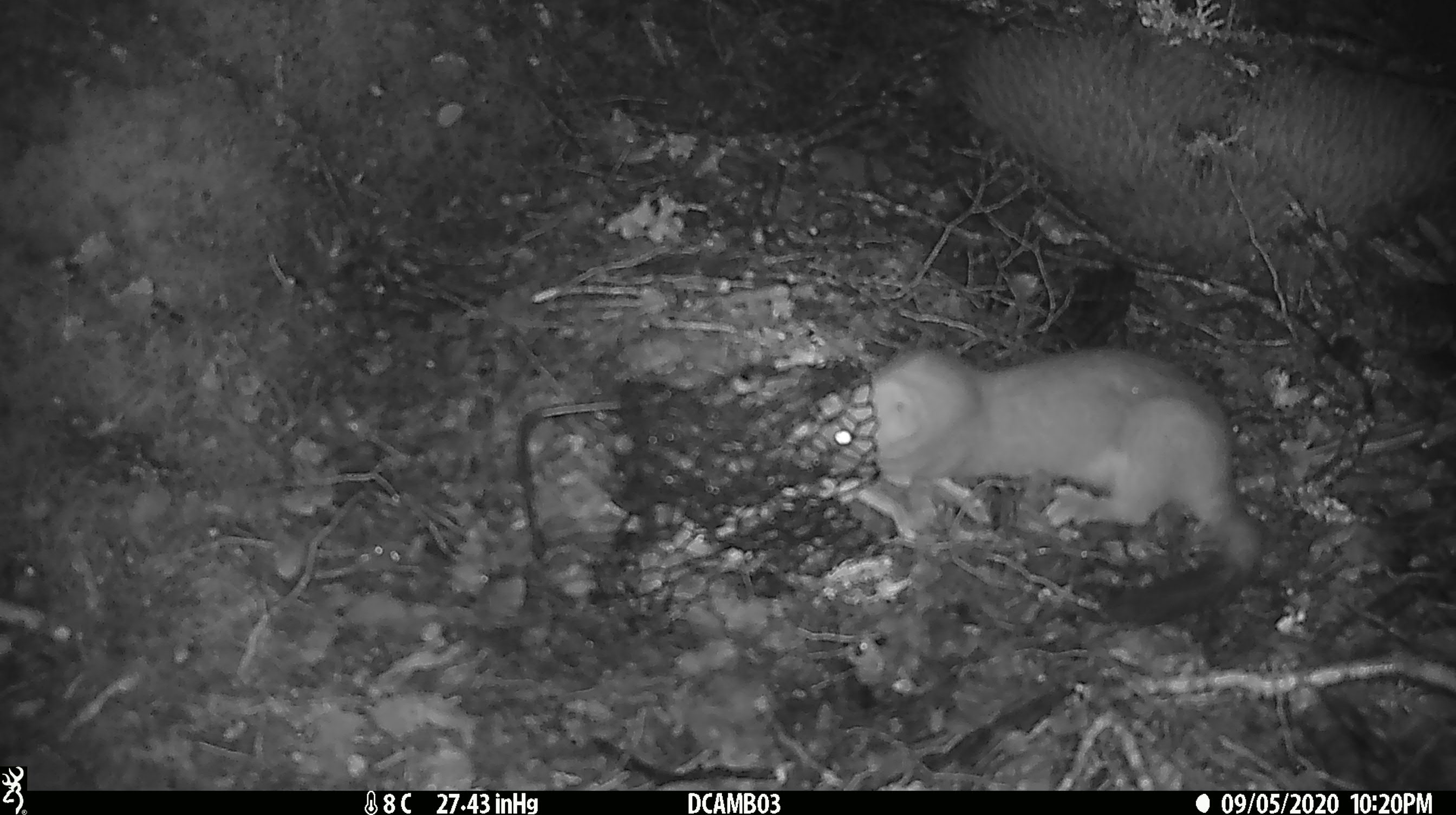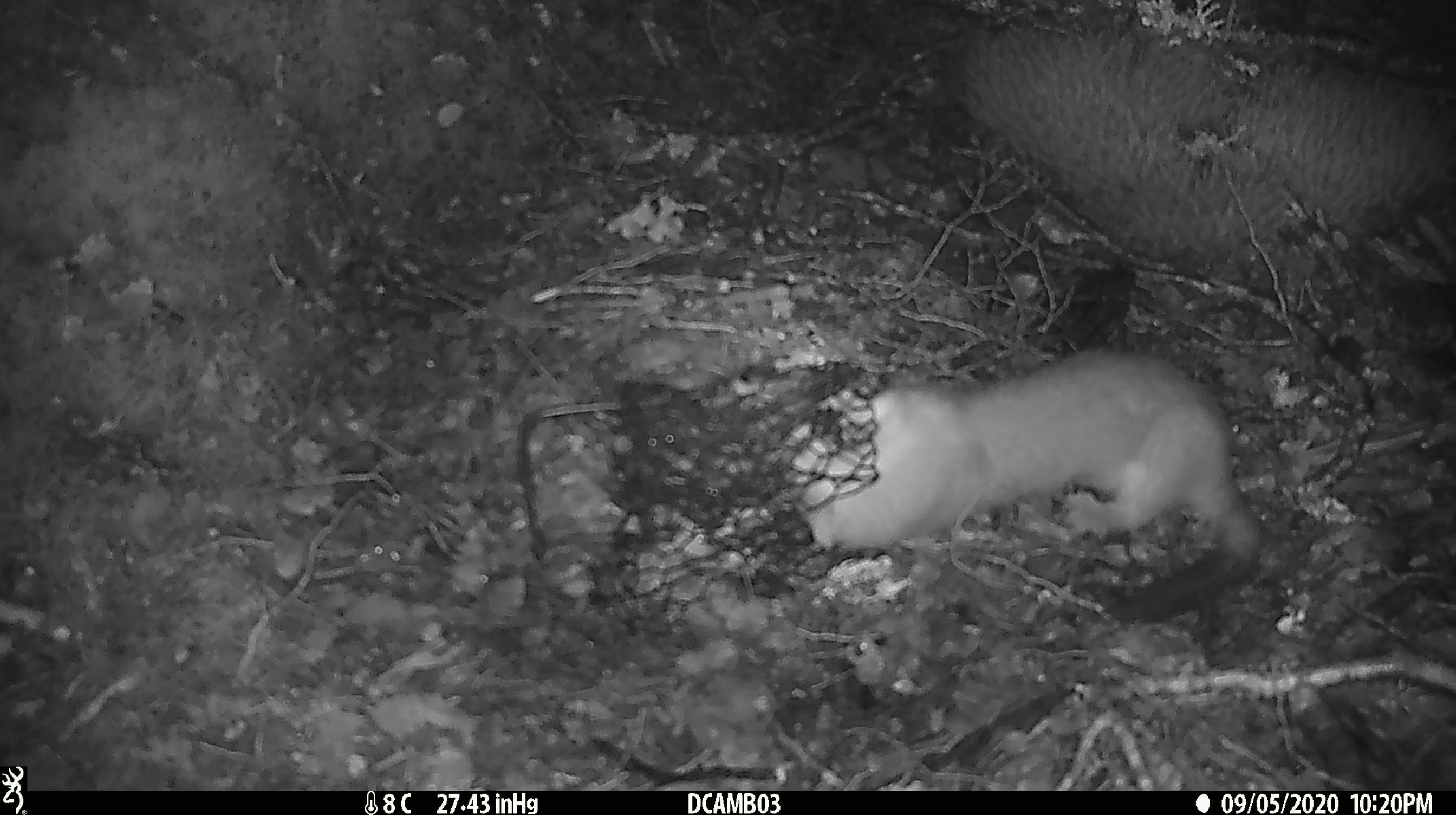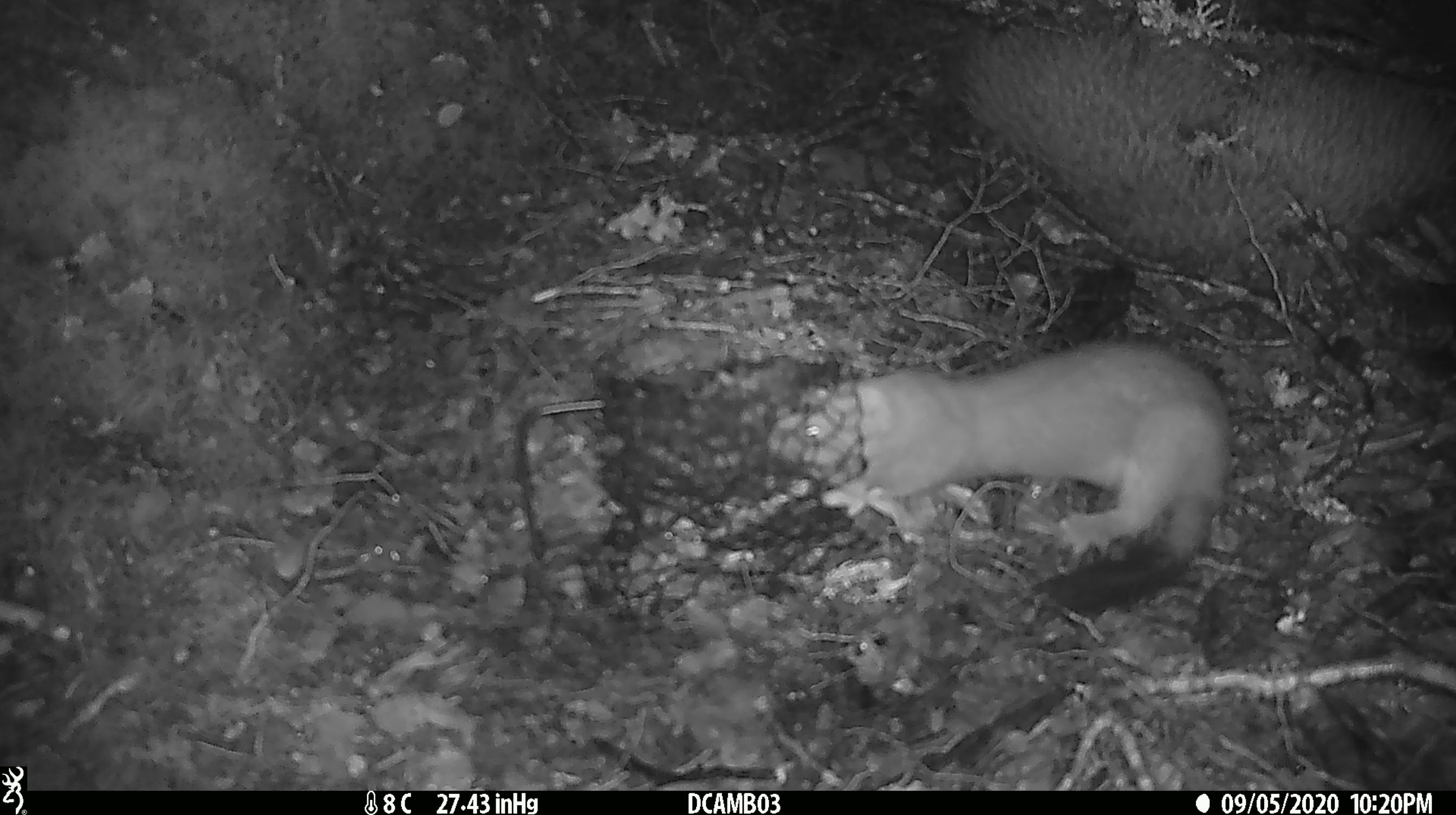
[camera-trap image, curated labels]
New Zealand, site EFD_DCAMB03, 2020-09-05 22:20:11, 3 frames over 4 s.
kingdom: Animalia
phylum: Chordata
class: Mammalia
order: Carnivora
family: Mustelidae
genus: Mustela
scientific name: Mustela erminea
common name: stoat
Stoat (Mustela erminea).